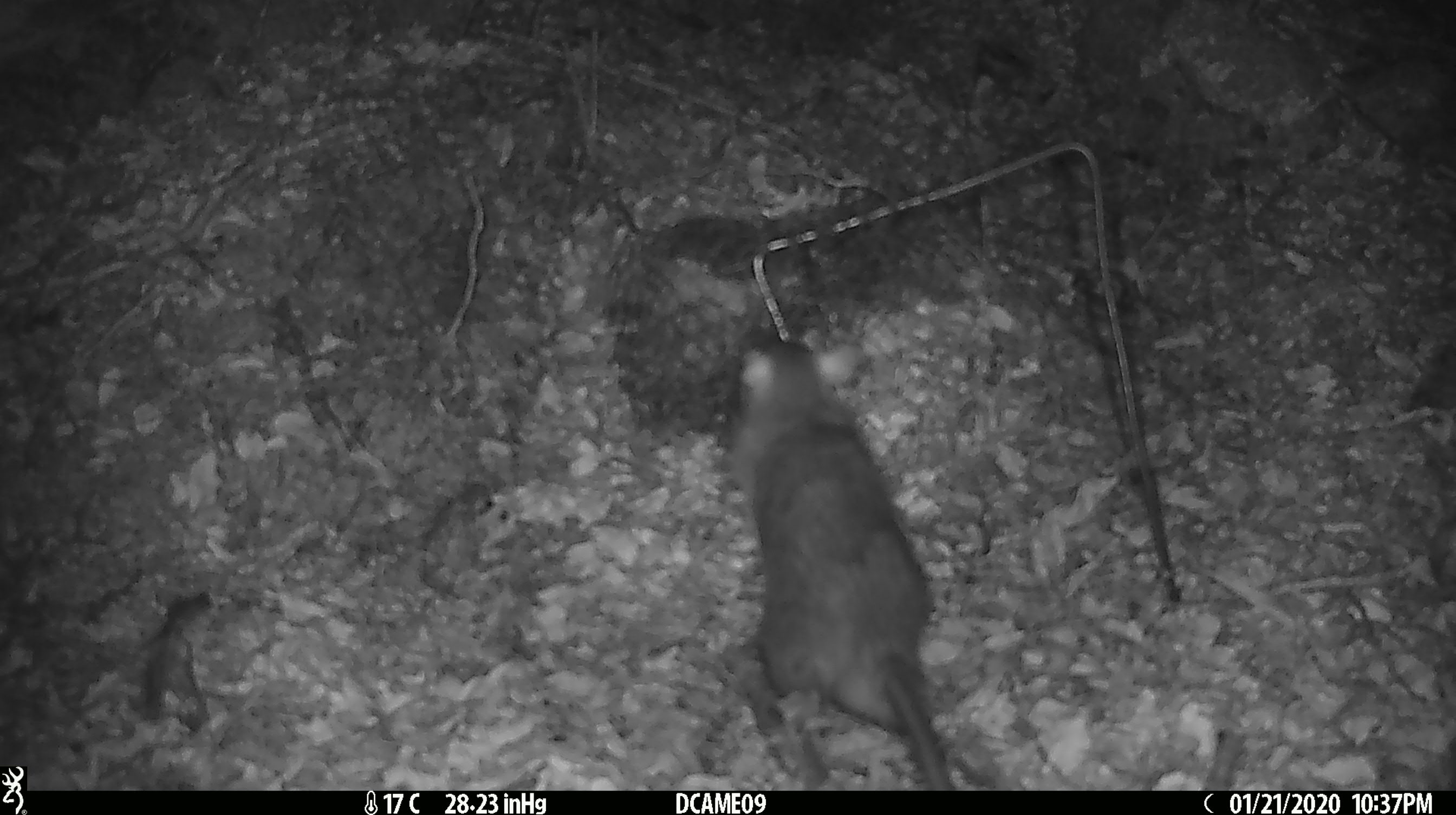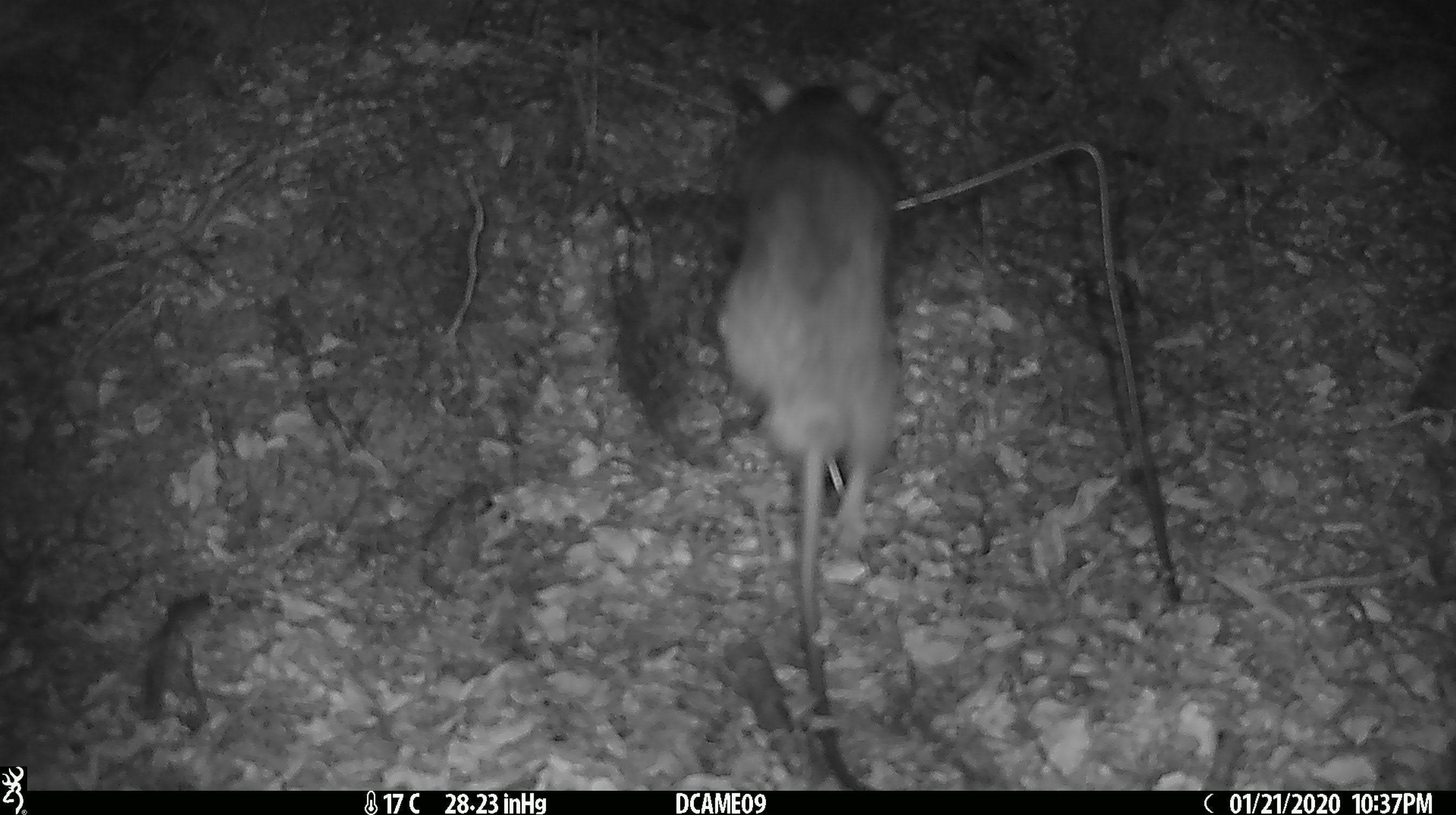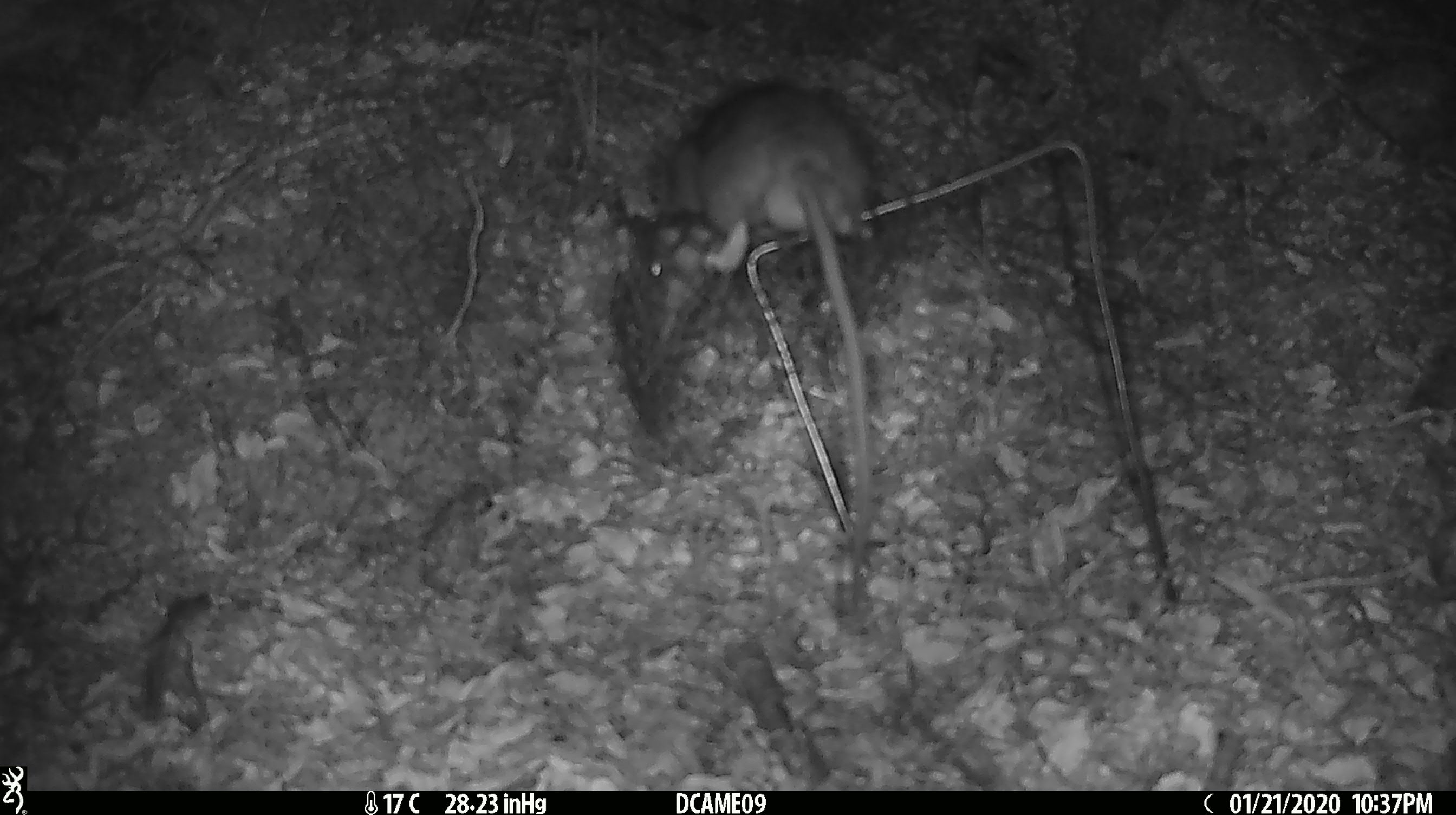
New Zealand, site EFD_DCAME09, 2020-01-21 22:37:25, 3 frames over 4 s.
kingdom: Animalia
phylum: Chordata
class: Mammalia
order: Rodentia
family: Muridae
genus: Rattus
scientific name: Rattus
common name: rat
Rat (Rattus).